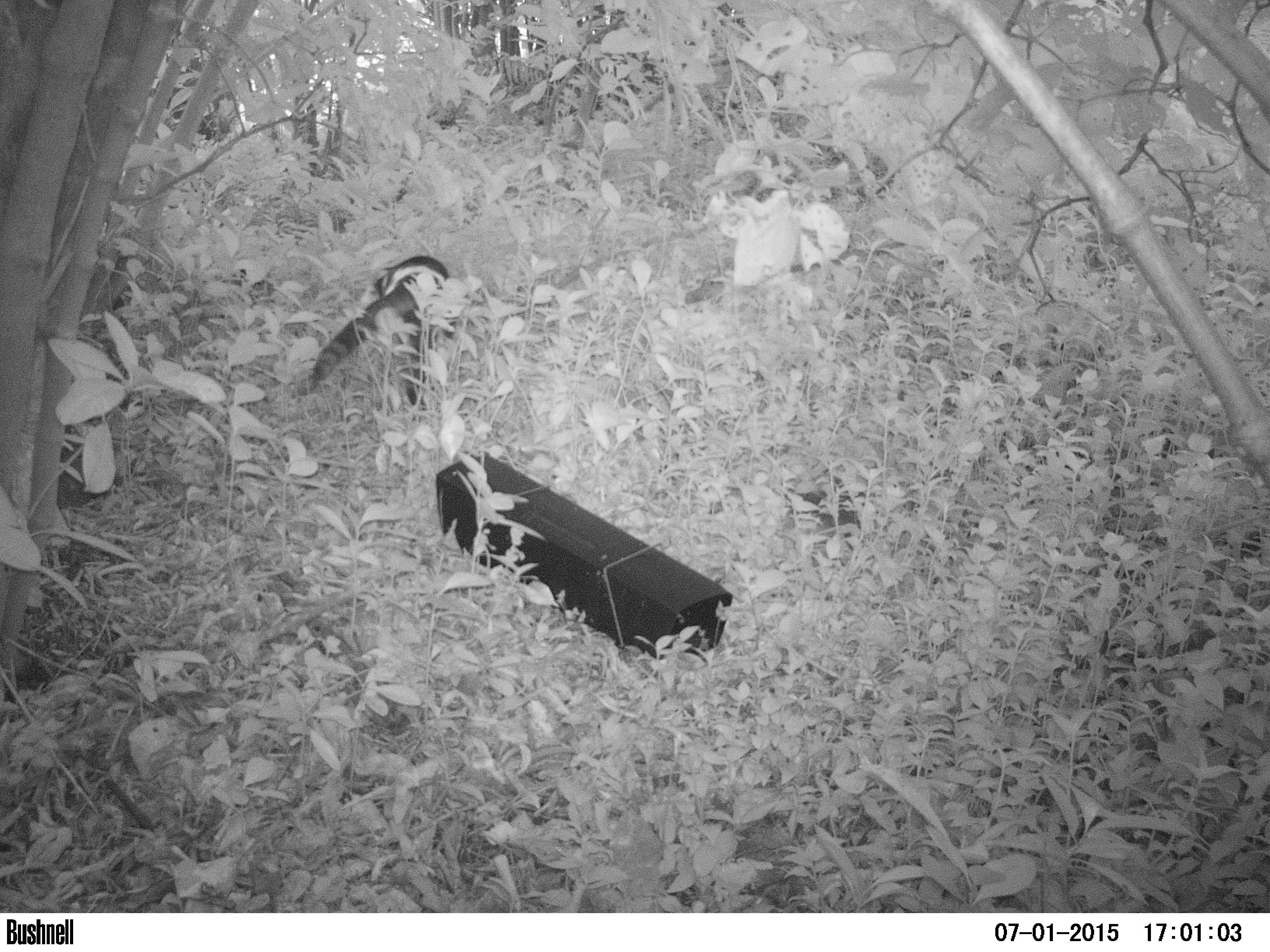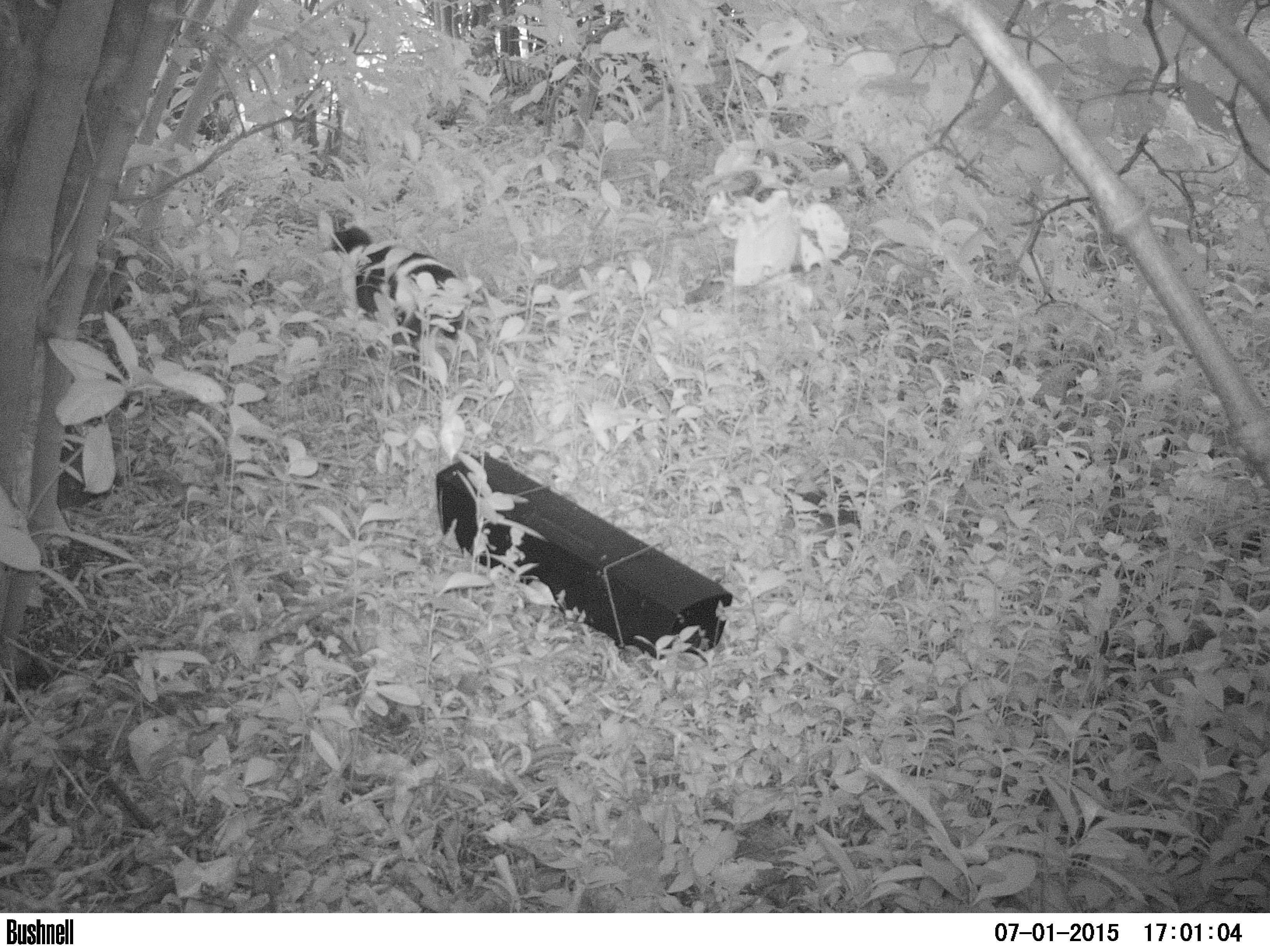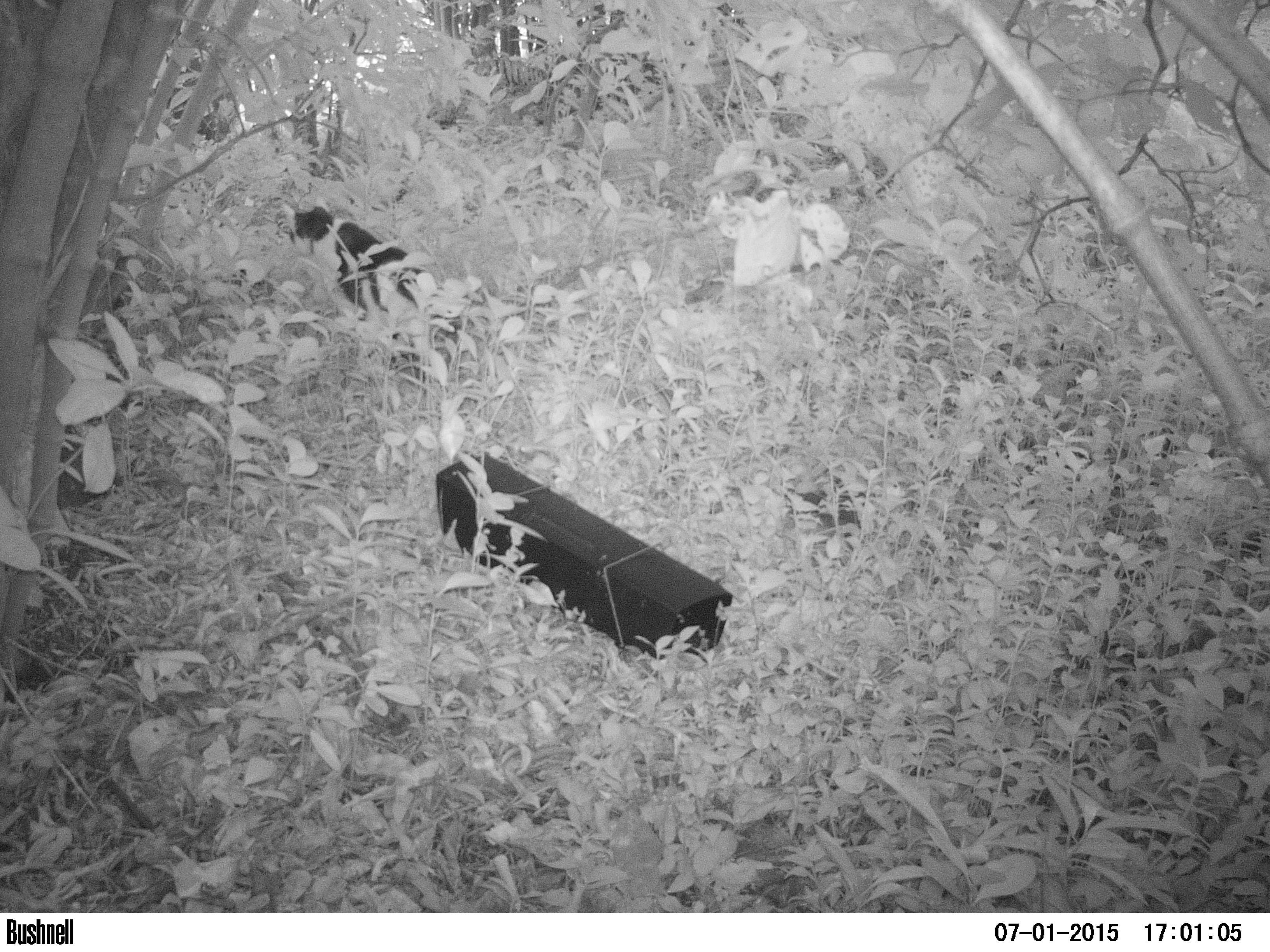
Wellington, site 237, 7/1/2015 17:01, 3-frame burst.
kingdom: Animalia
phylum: Chordata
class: Mammalia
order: Carnivora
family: Felidae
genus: Felis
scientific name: Felis catus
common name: cat